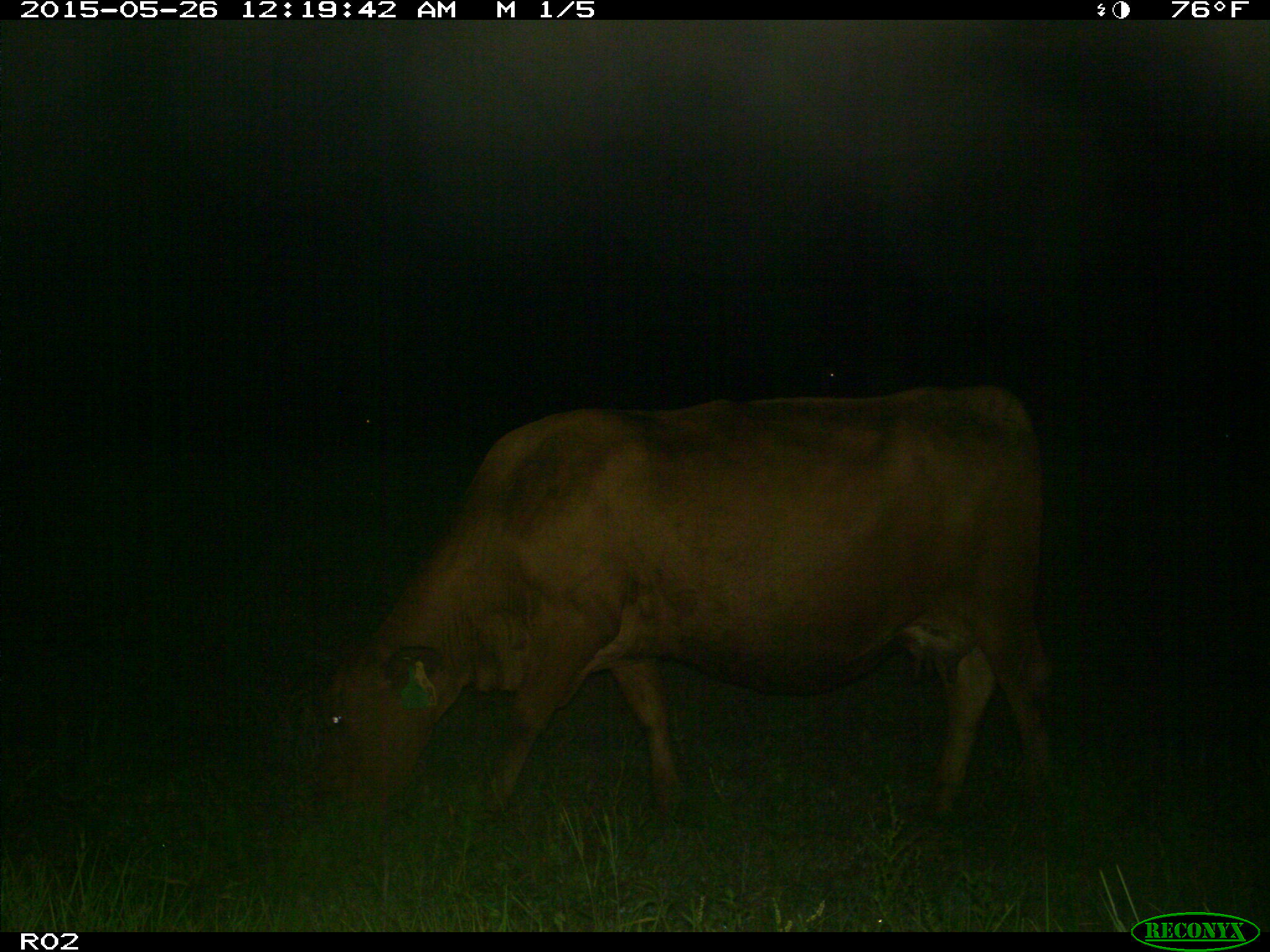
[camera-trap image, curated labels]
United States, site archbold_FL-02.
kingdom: Animalia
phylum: Chordata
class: Mammalia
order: Artiodactyla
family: Bovidae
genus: Bos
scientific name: Bos taurus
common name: domestic cow